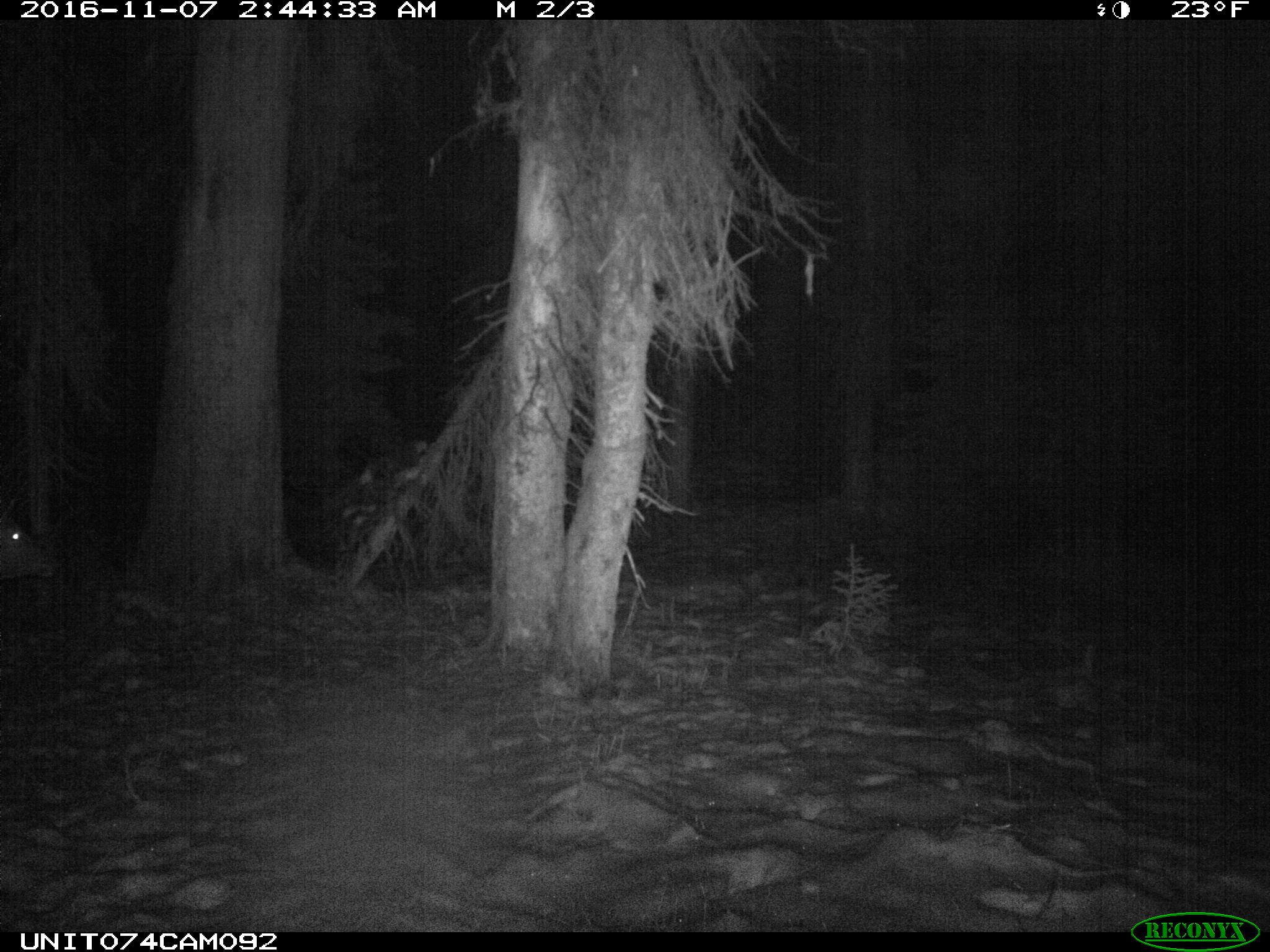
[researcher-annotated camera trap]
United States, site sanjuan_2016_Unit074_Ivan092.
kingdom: Animalia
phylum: Chordata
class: Mammalia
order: Artiodactyla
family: Cervidae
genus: Cervus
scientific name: Cervus elaphus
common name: red deer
Cervus elaphus (red deer).